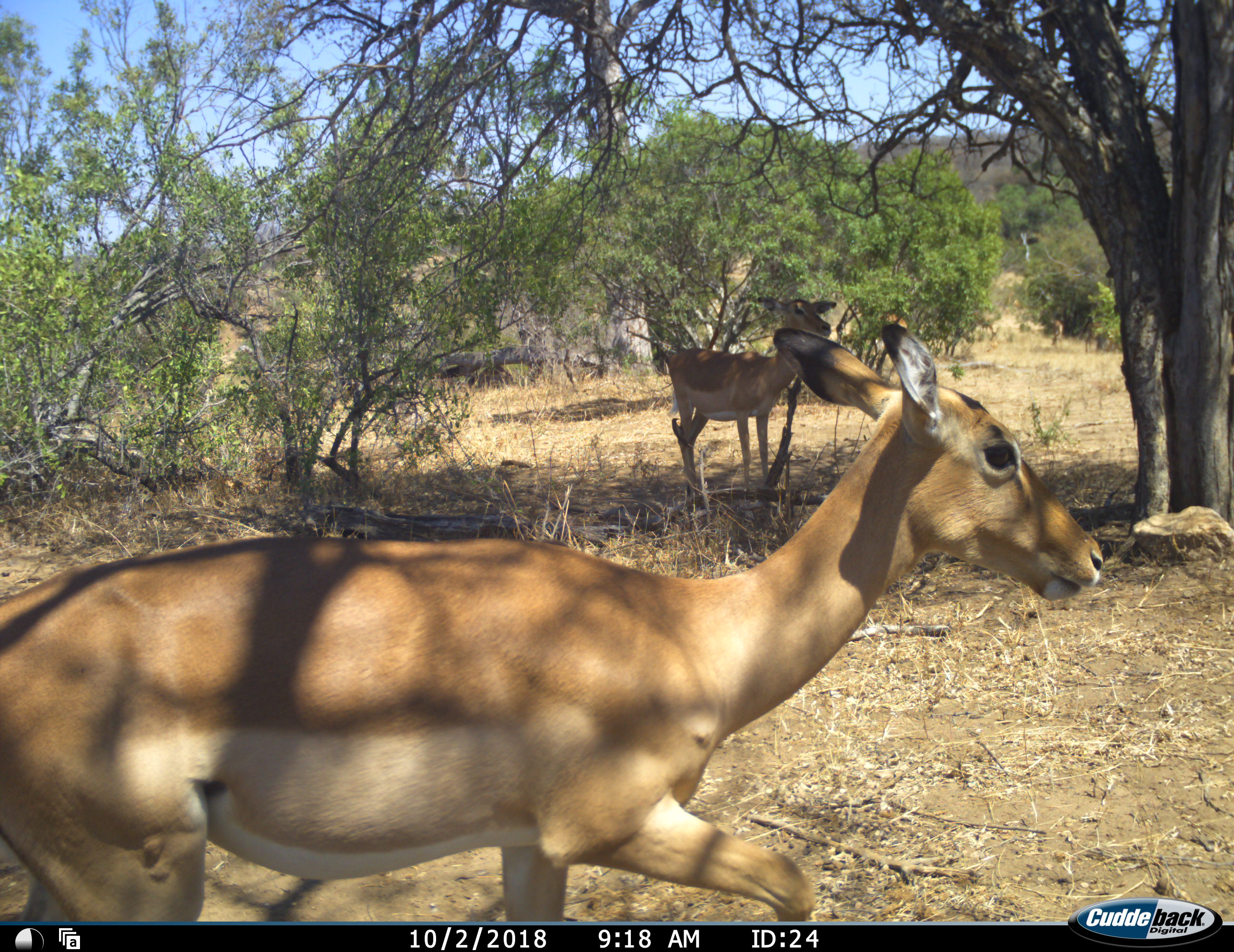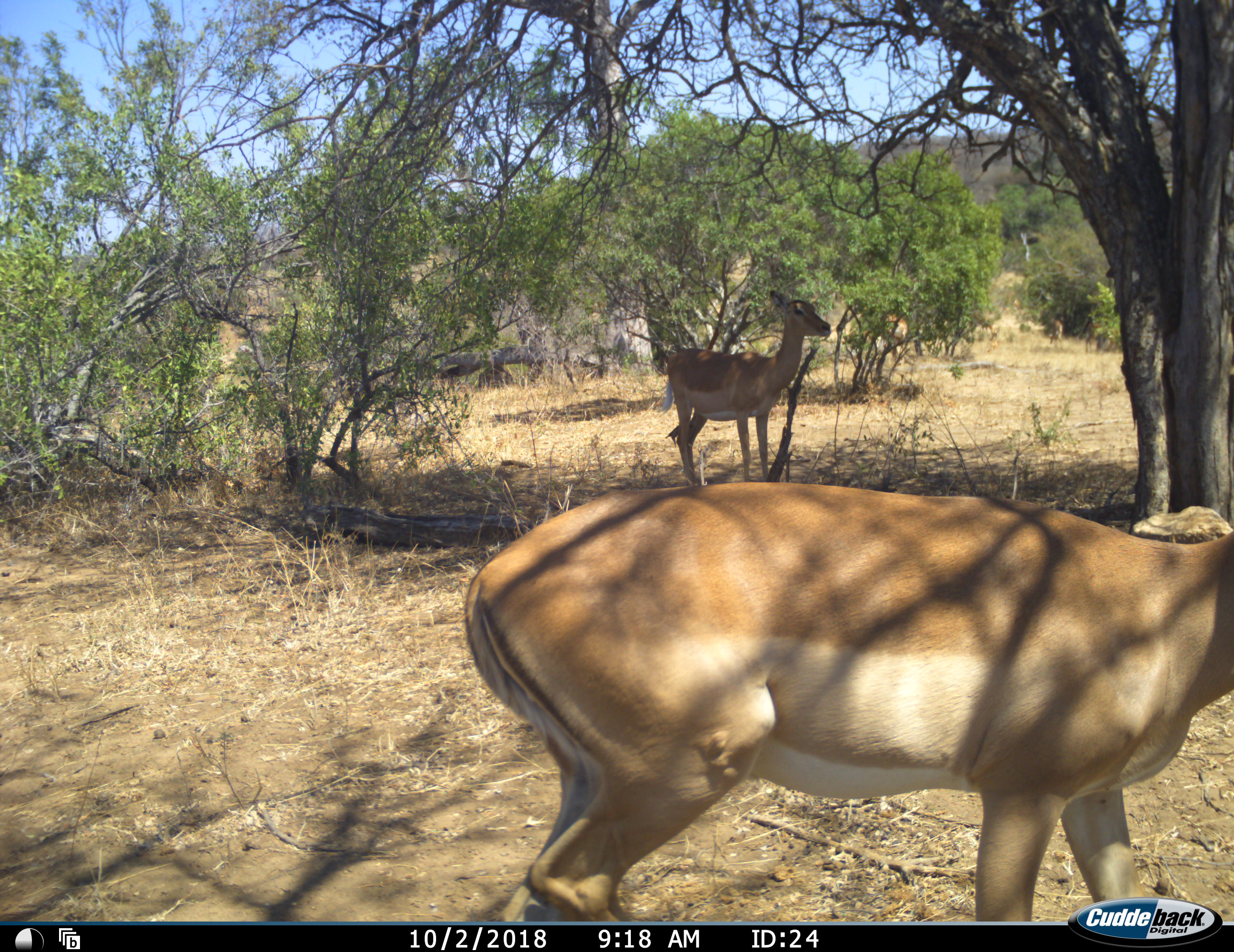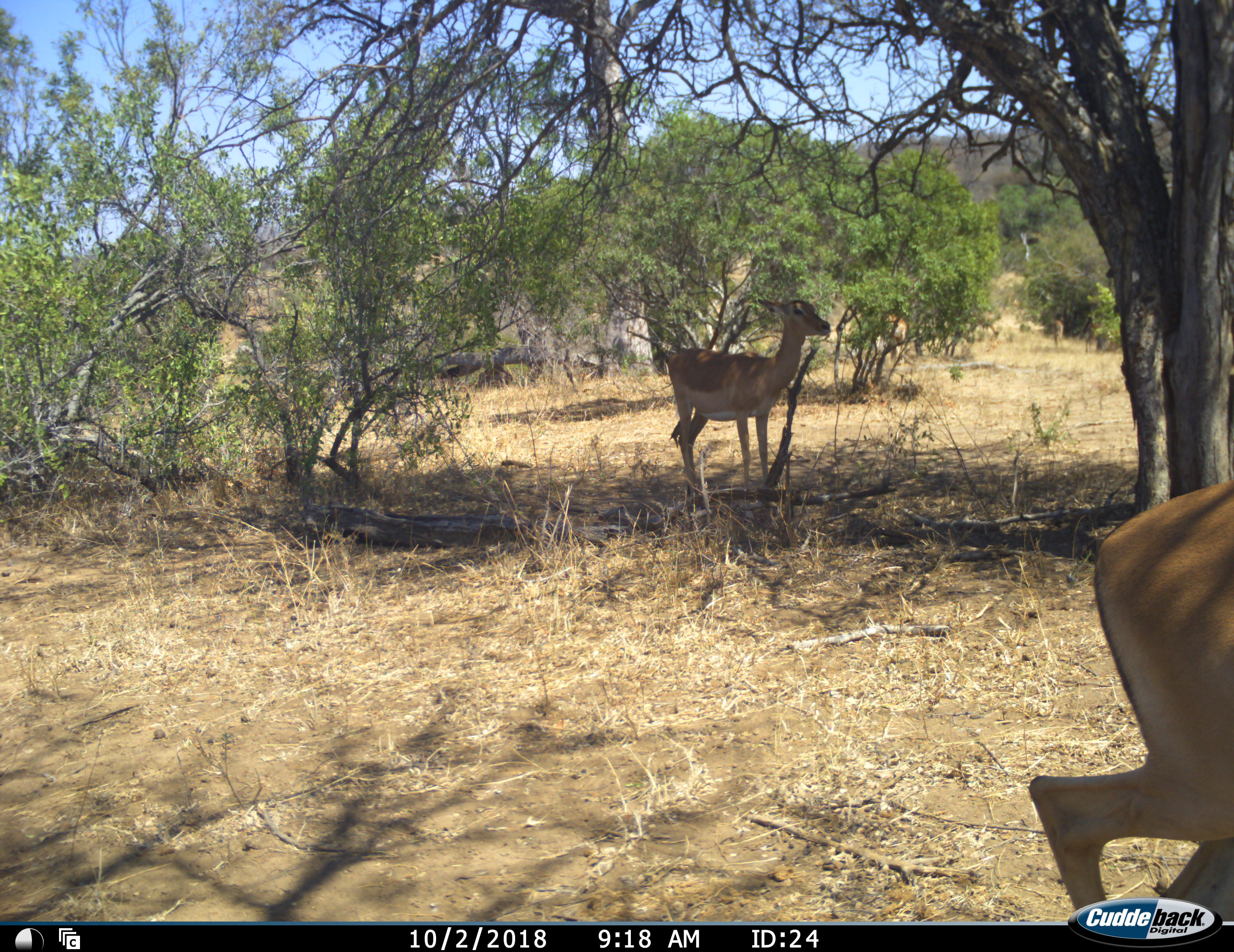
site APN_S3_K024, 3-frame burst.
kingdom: Animalia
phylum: Chordata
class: Mammalia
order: Artiodactyla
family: Bovidae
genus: Aepyceros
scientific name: Aepyceros melampus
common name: impala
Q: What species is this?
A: Impala (Aepyceros melampus).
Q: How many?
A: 2.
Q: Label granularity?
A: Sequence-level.